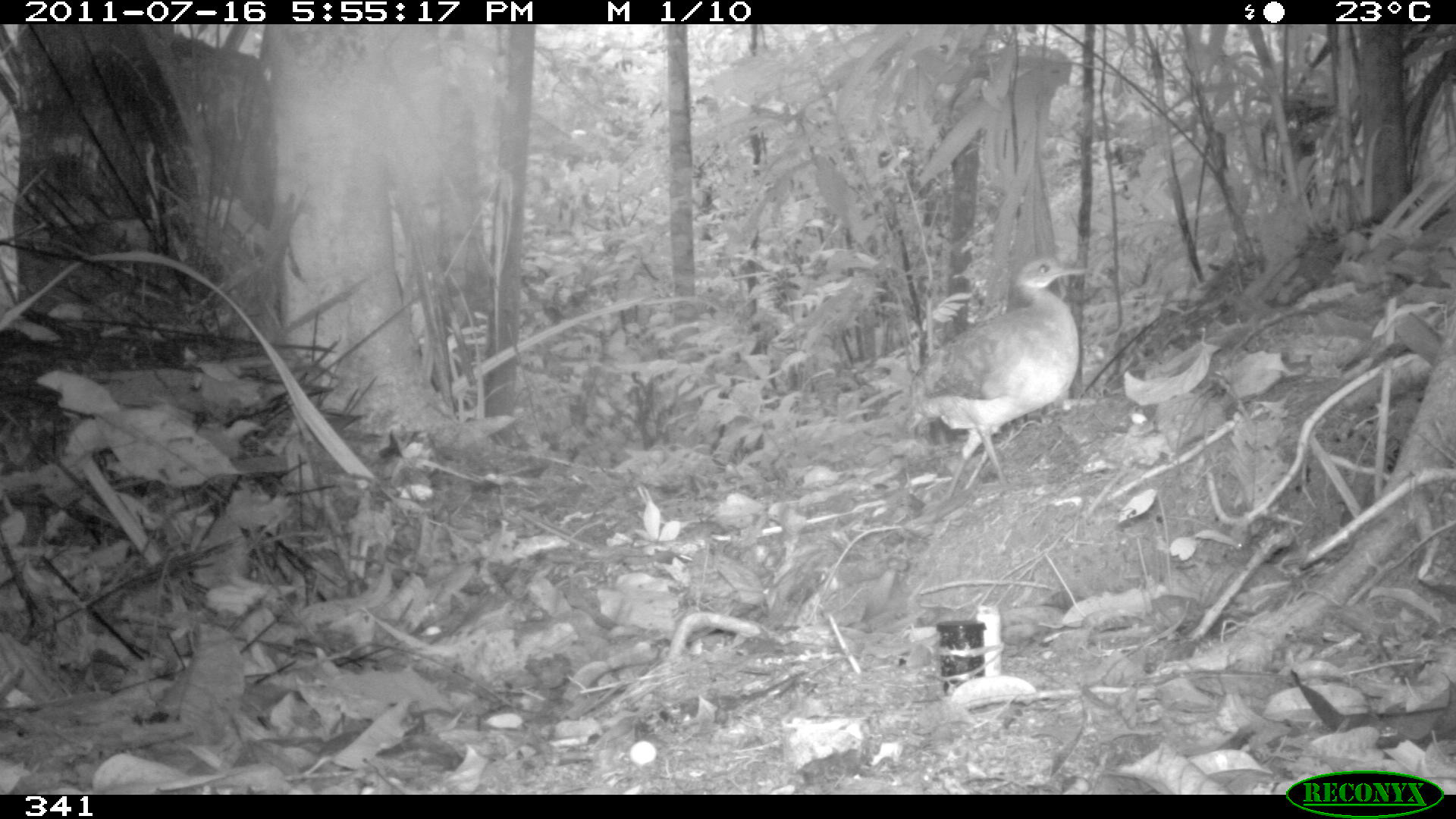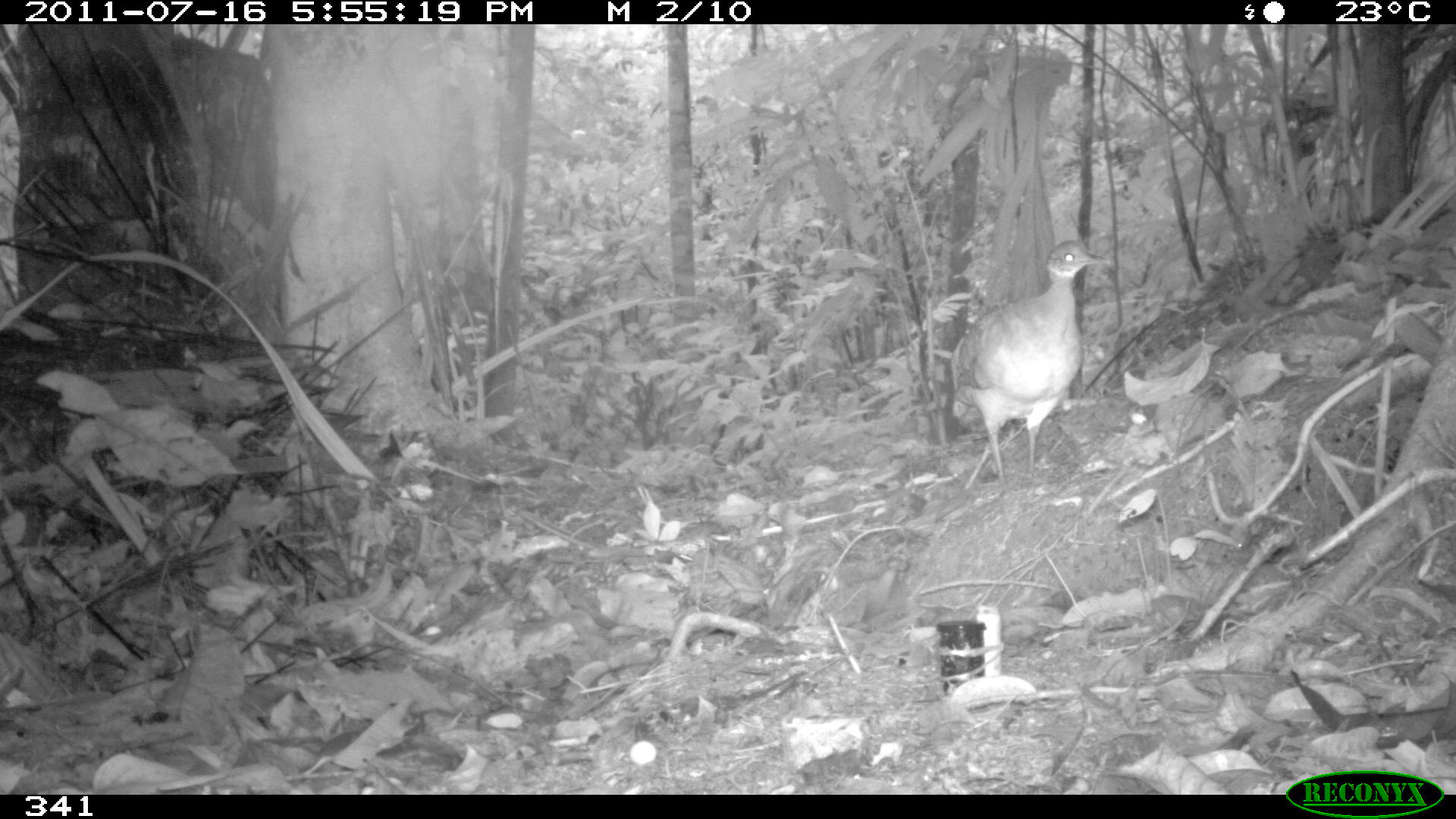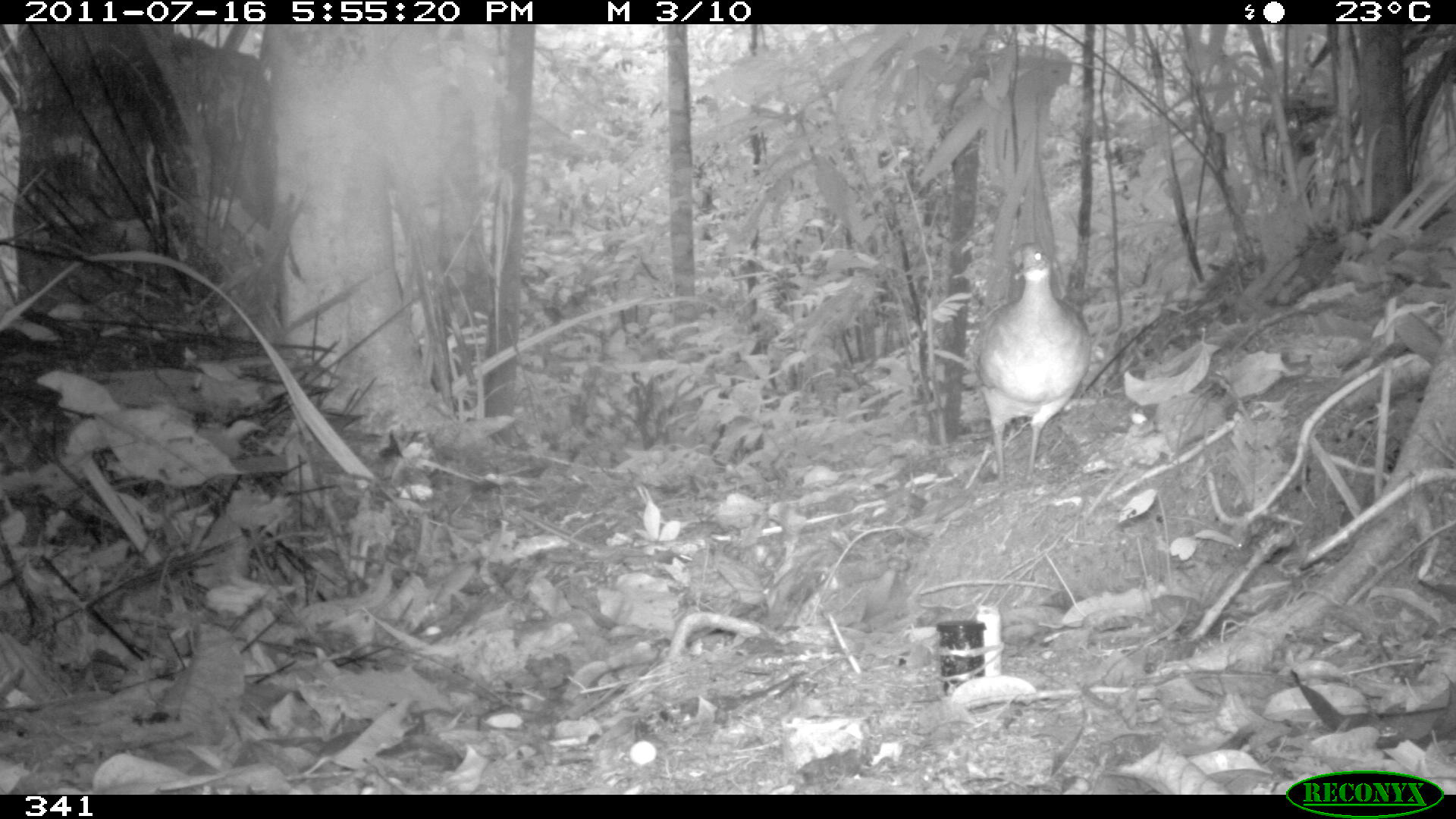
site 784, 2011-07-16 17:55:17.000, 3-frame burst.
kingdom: Animalia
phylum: Chordata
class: Aves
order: Galliformes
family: Phasianidae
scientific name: Phasianidae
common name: quails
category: quail